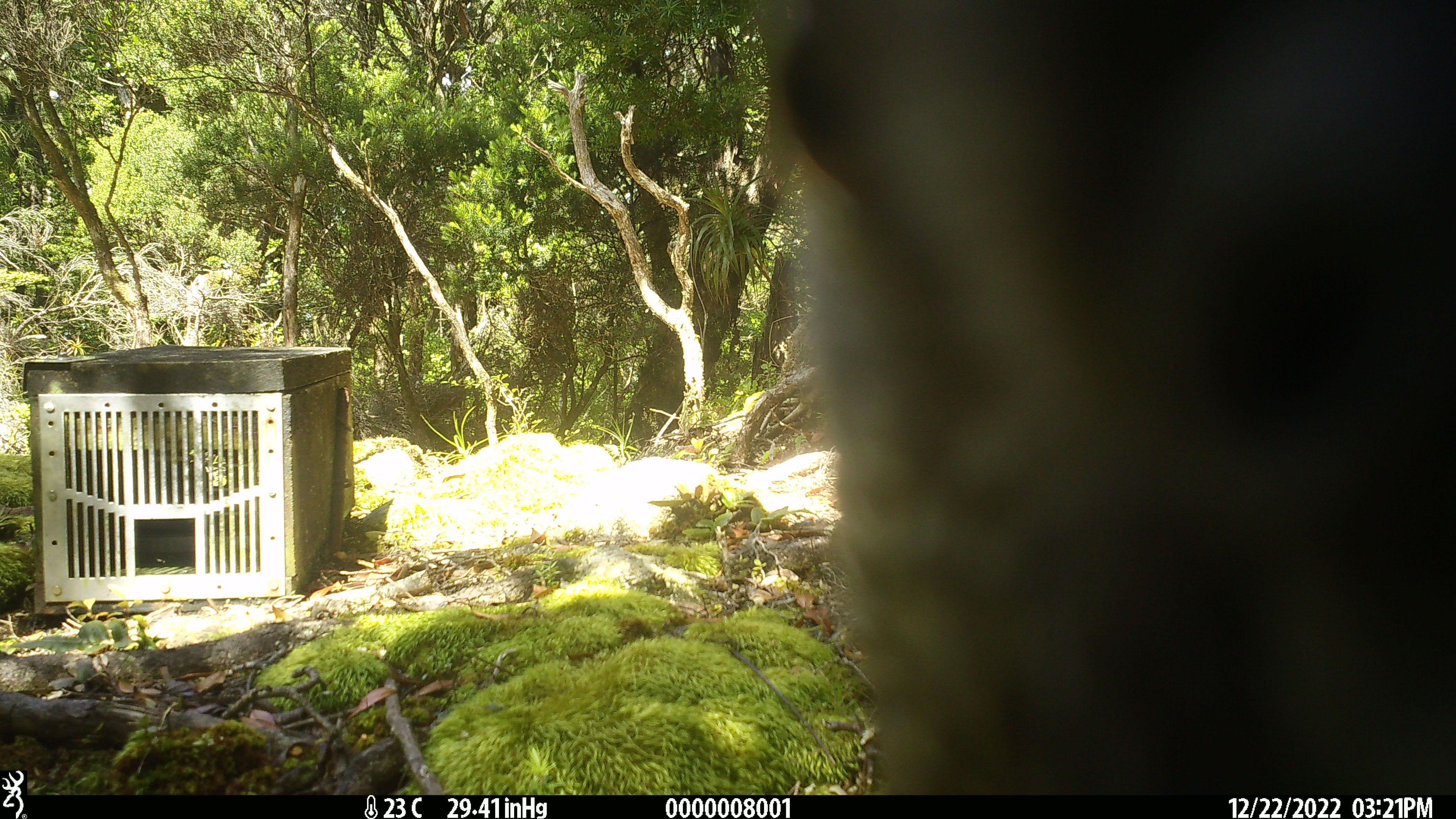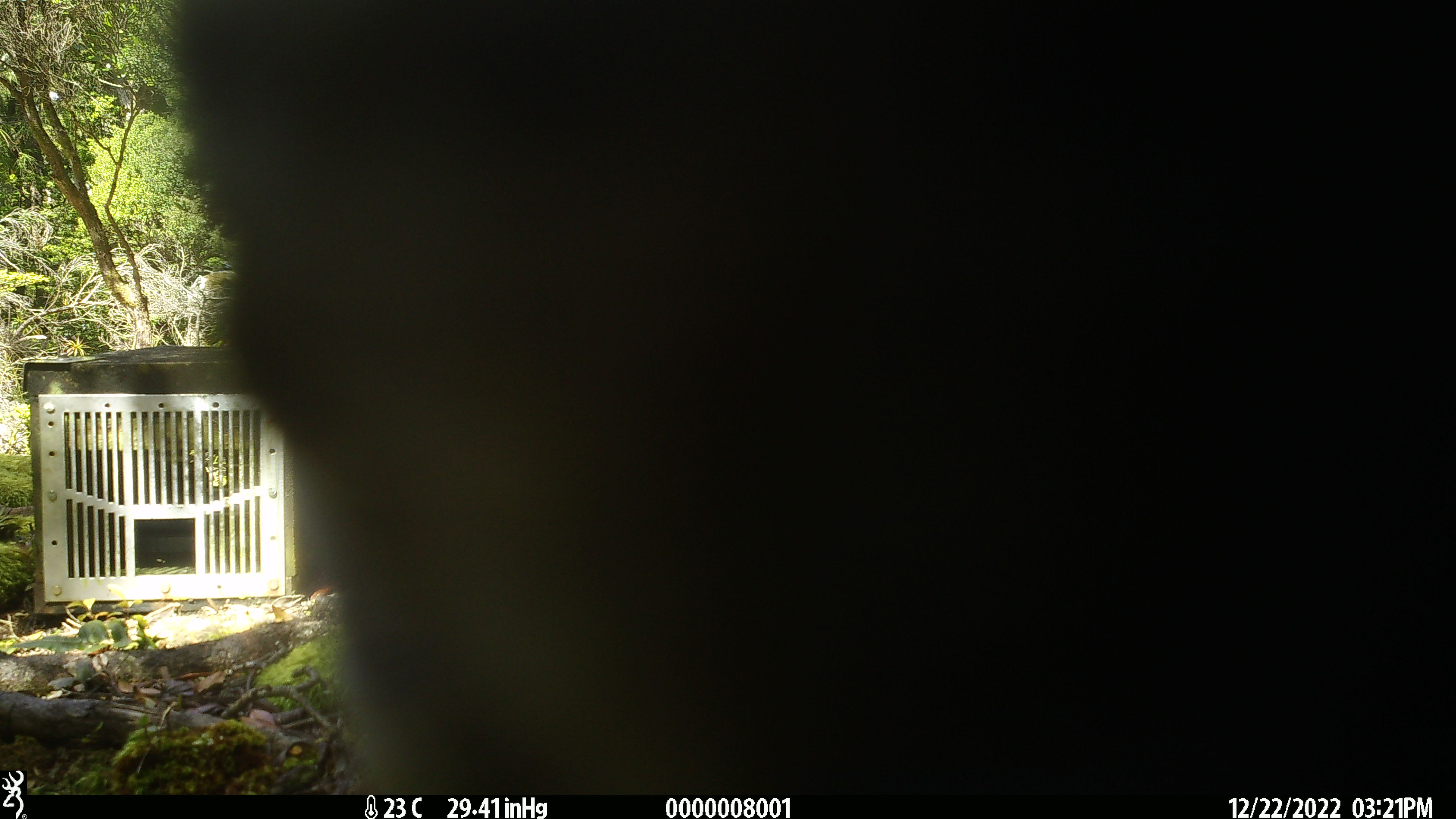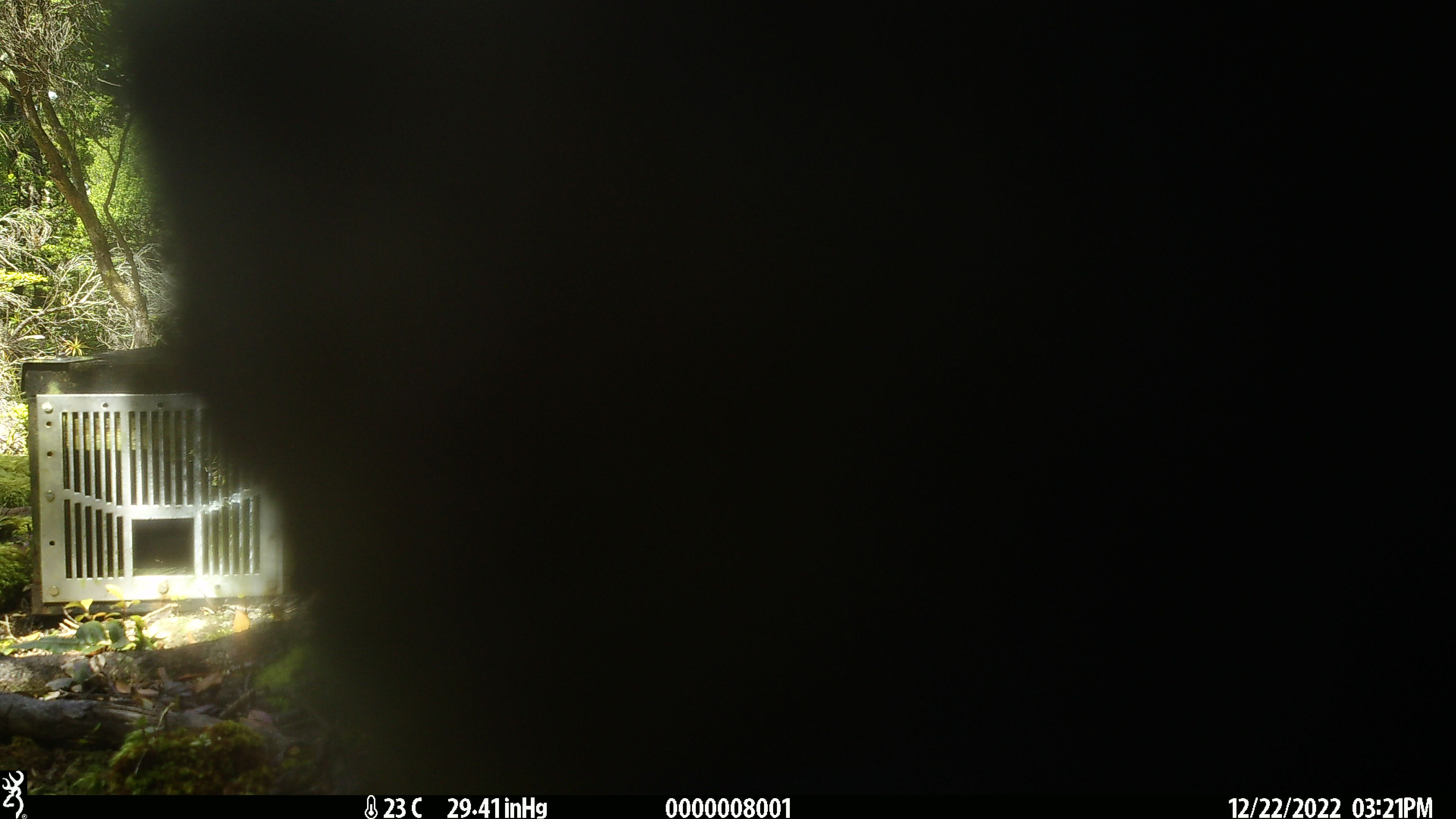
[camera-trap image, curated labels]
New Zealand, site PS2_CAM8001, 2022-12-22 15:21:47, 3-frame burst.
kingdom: Animalia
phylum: Chordata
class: Aves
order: Psittaciformes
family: Strigopidae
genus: Nestor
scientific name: Nestor notabilis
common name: kea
Kea (Nestor notabilis).